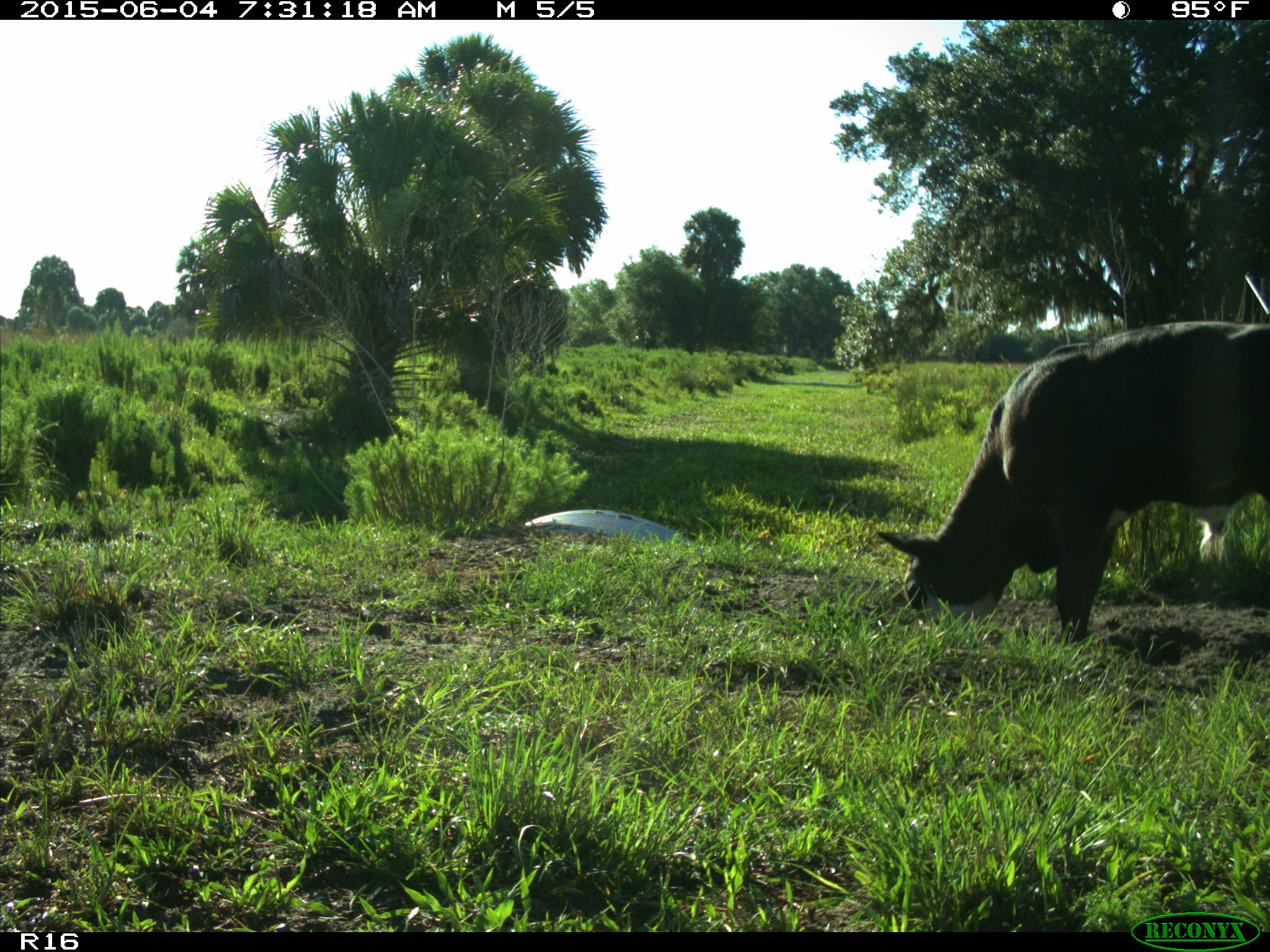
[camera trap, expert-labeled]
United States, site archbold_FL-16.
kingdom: Animalia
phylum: Chordata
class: Mammalia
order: Artiodactyla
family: Bovidae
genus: Bos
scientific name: Bos taurus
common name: domestic cow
Bos taurus (domestic cow).